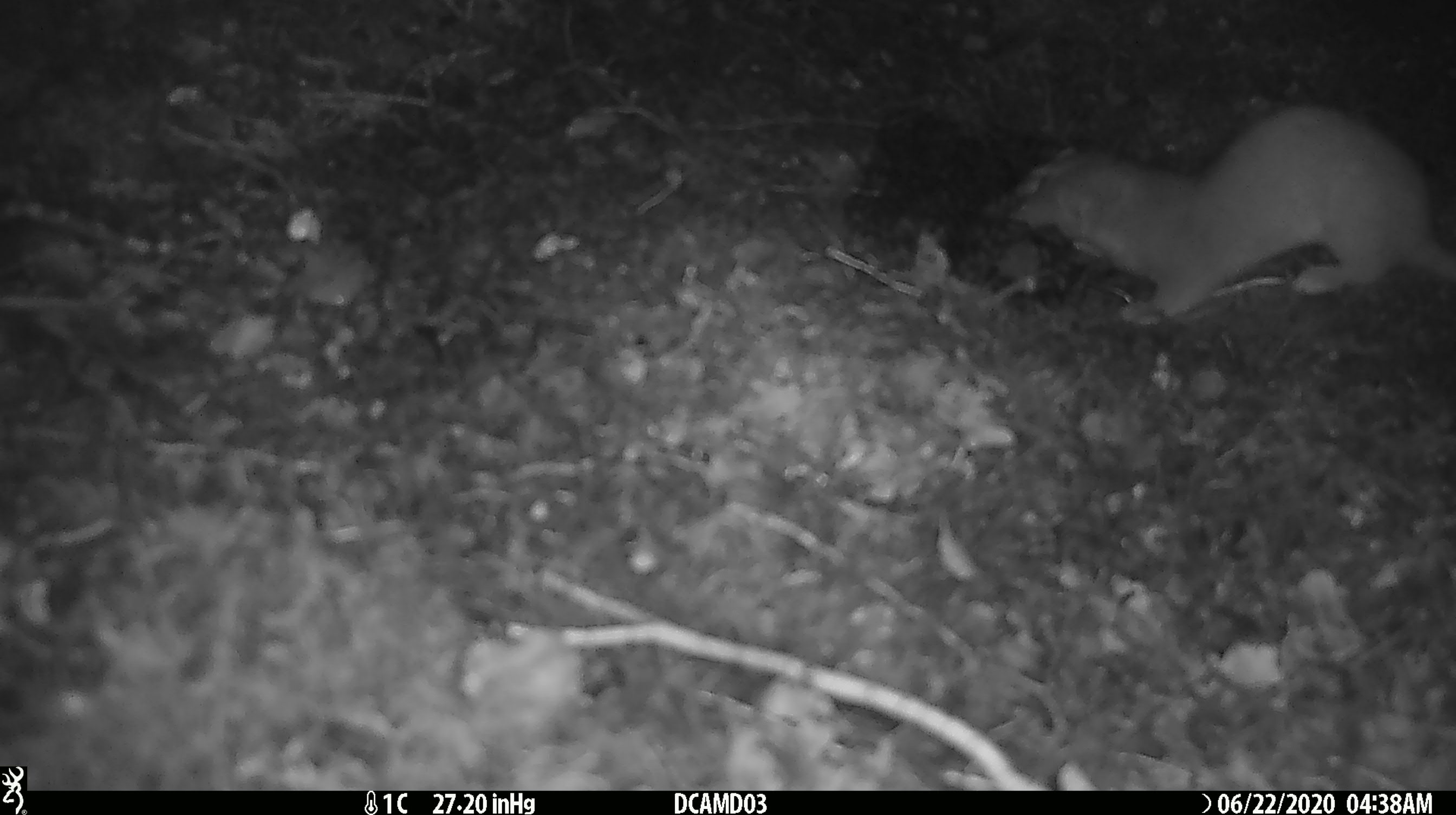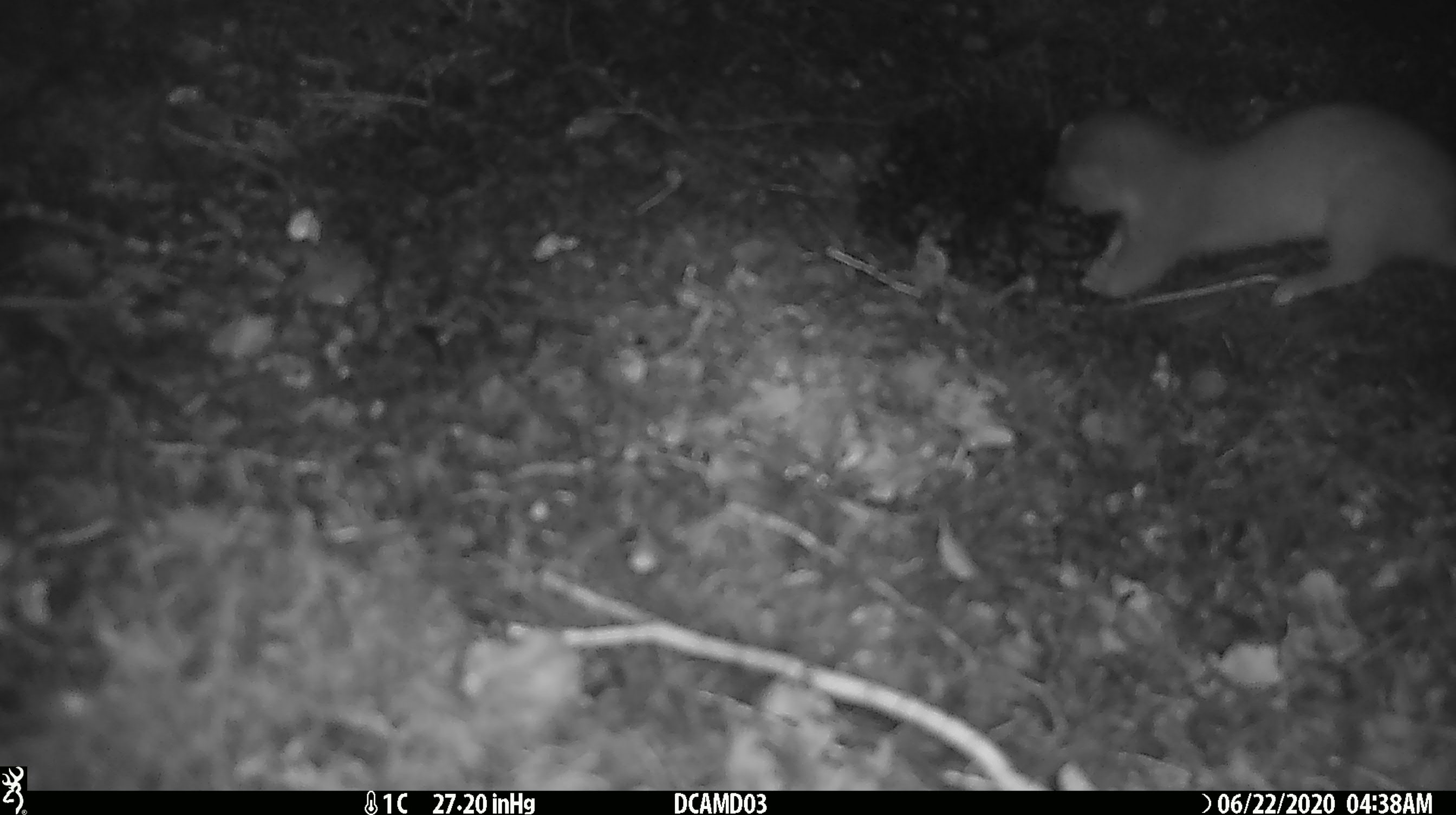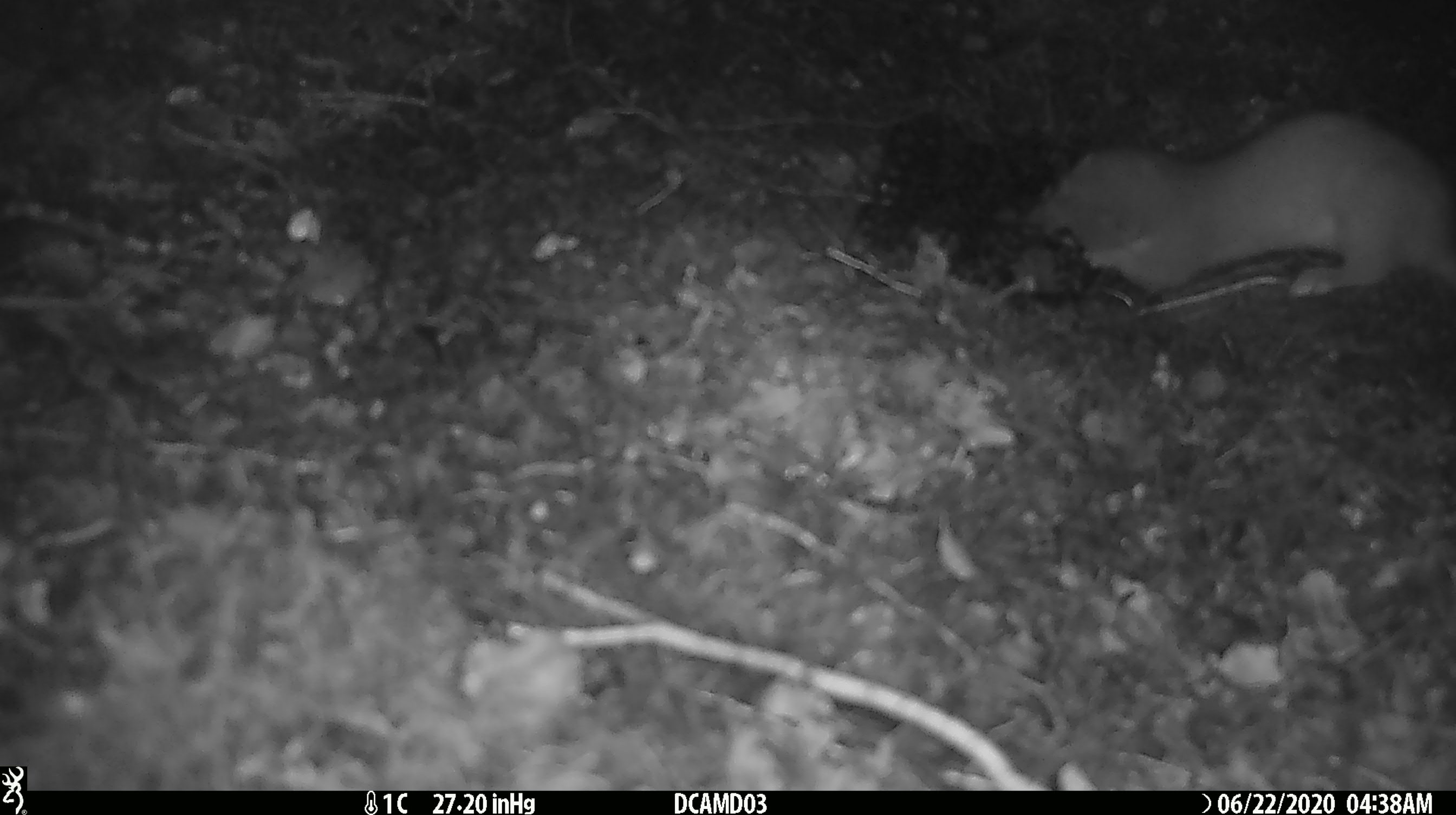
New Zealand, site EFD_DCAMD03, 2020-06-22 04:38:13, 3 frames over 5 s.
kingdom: Animalia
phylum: Chordata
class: Mammalia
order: Carnivora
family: Mustelidae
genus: Mustela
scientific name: Mustela erminea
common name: stoat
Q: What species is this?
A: Stoat (Mustela erminea).